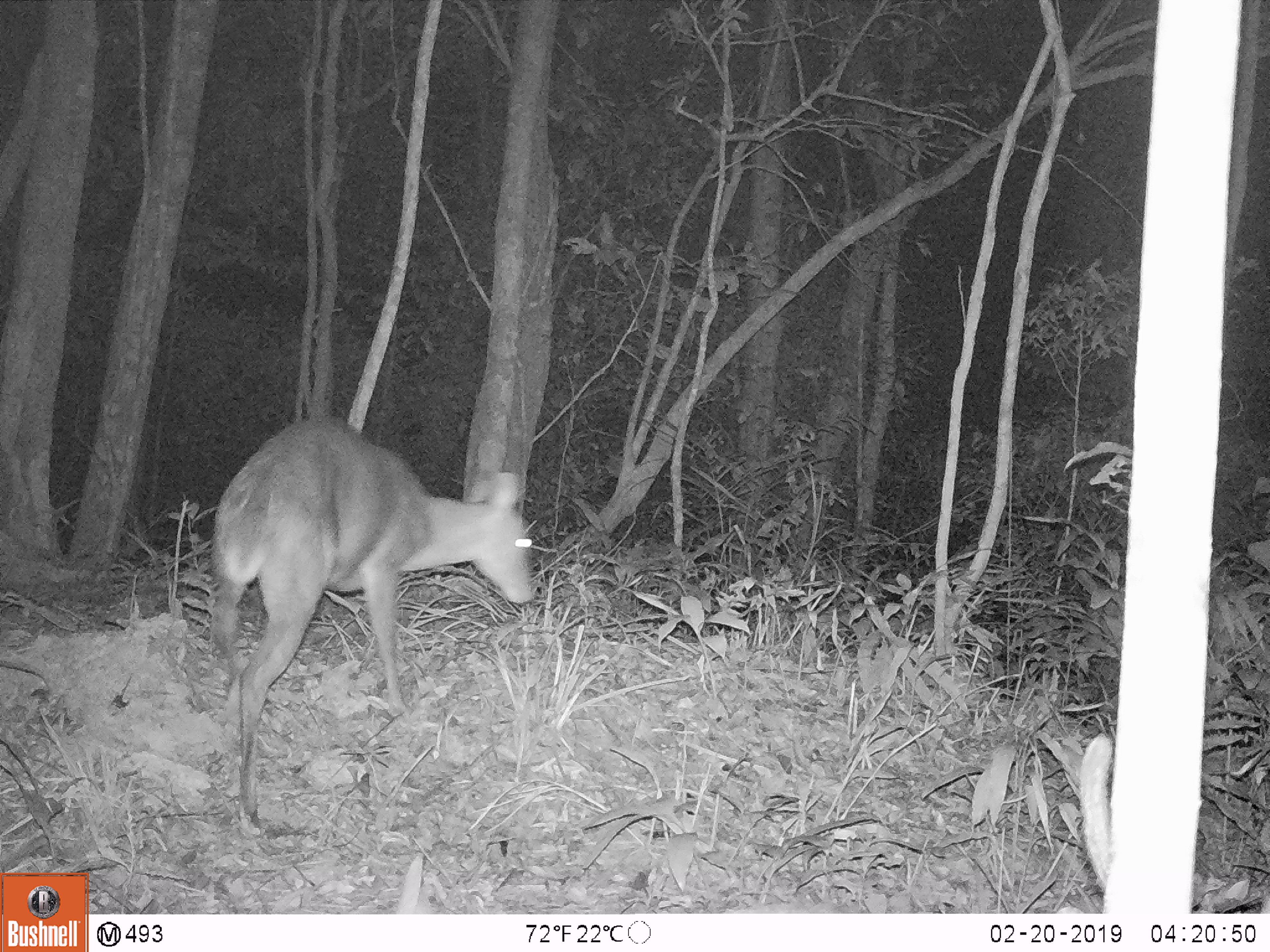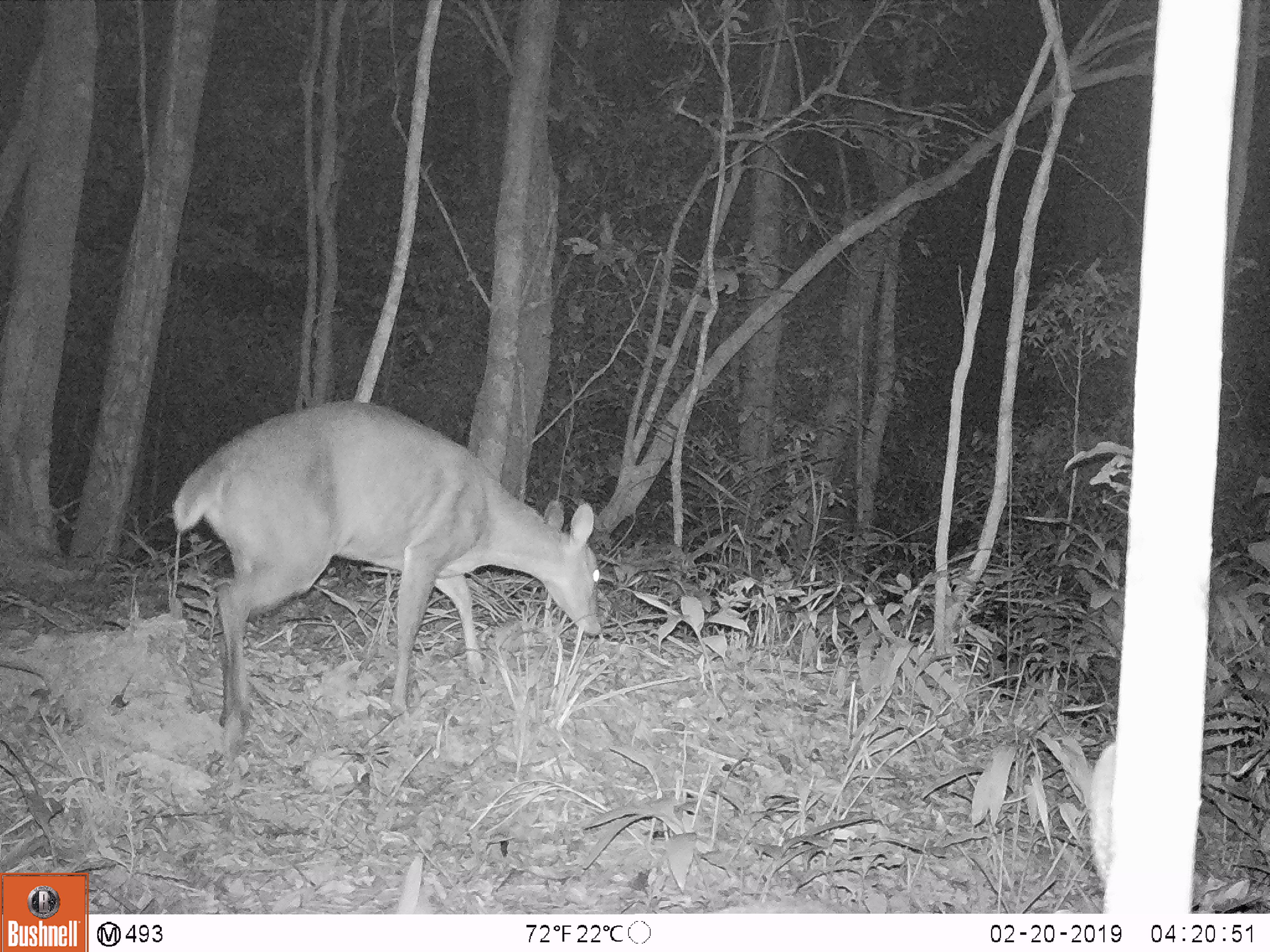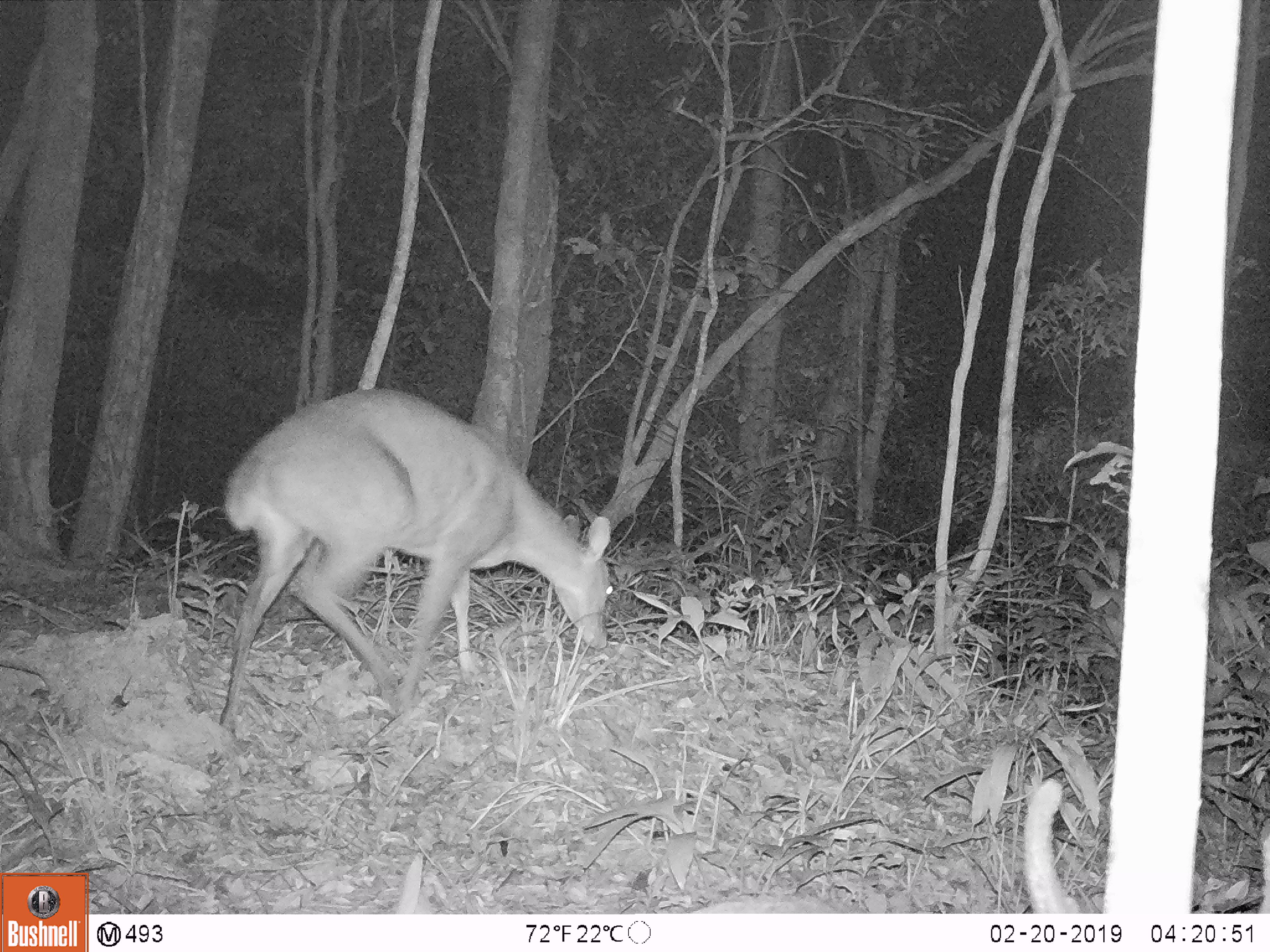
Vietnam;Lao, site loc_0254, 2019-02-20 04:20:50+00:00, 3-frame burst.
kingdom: Animalia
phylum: Chordata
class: Mammalia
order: Artiodactyla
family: Cervidae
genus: Muntiacus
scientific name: Muntiacus vuquangensis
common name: large-antlered muntjac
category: large antlered muntjac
Large antlered muntjac (large-antlered muntjac) (Muntiacus vuquangensis). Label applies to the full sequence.